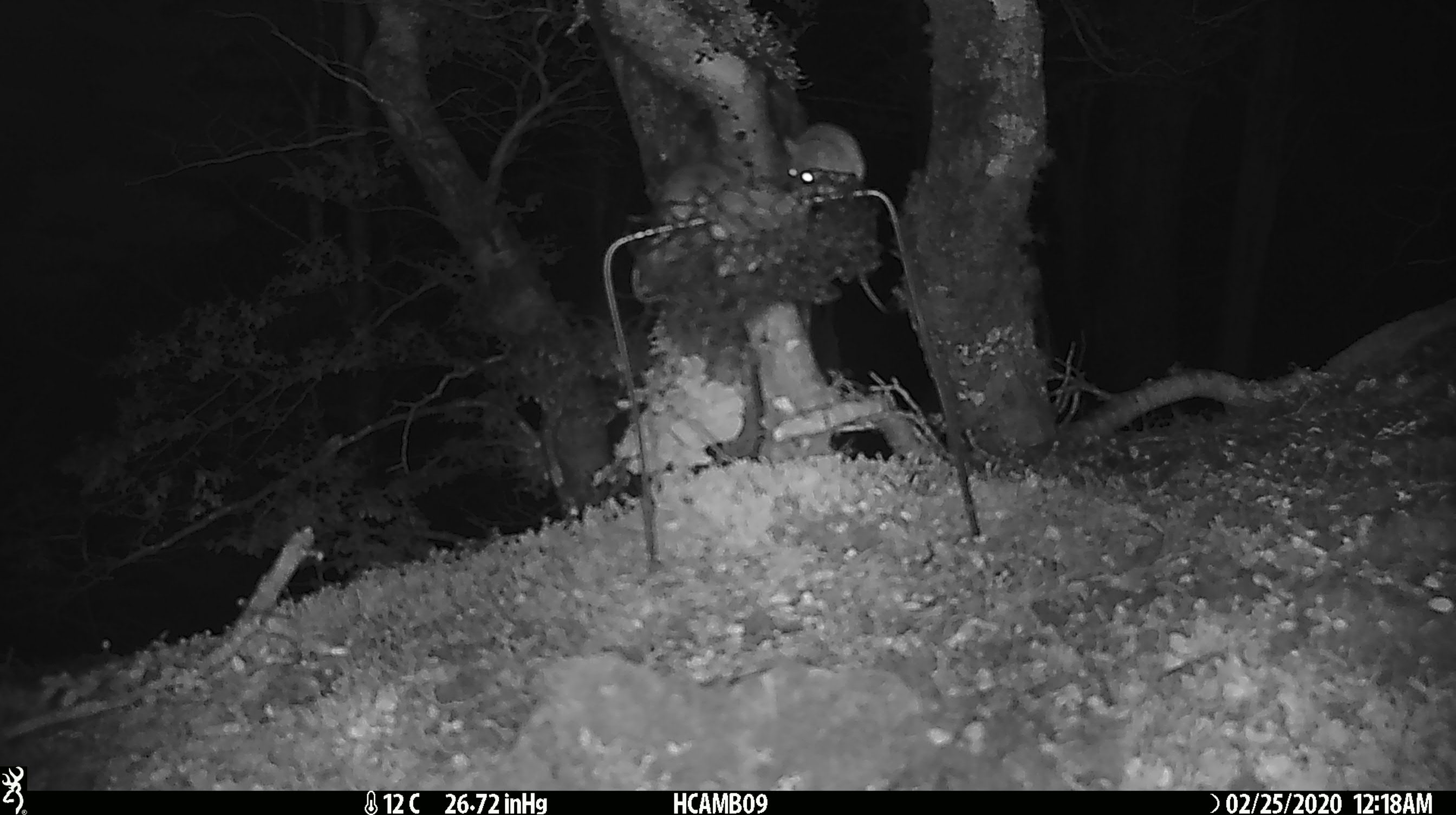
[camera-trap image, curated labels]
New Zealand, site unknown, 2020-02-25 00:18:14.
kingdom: Animalia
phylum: Chordata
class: Mammalia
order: Rodentia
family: Muridae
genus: Mus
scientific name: Mus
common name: mouse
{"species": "mouse (Mus)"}